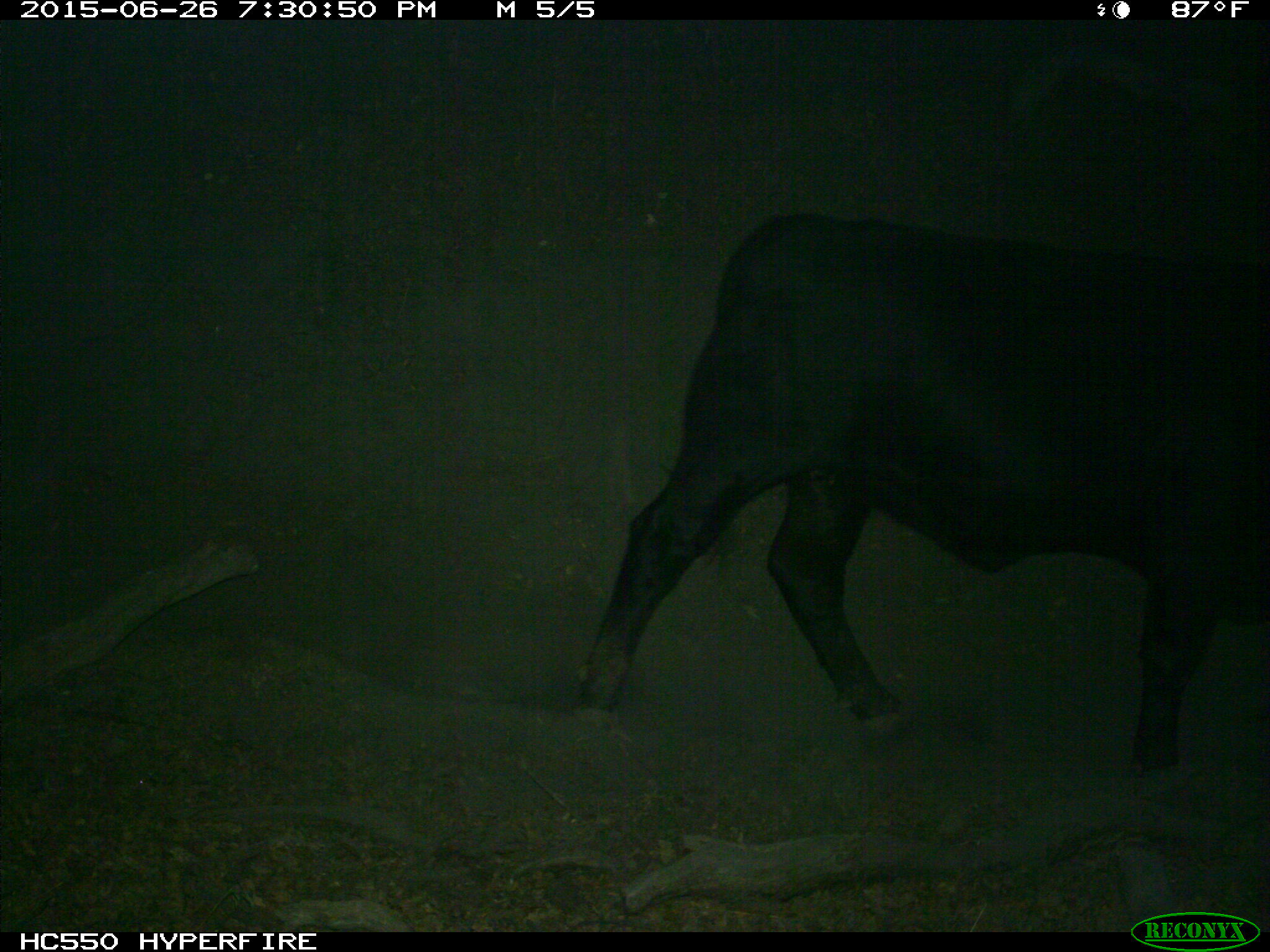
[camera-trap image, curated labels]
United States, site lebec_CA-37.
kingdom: Animalia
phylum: Chordata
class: Mammalia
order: Artiodactyla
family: Bovidae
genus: Bos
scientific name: Bos taurus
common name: domestic cow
Bos taurus (domestic cow).